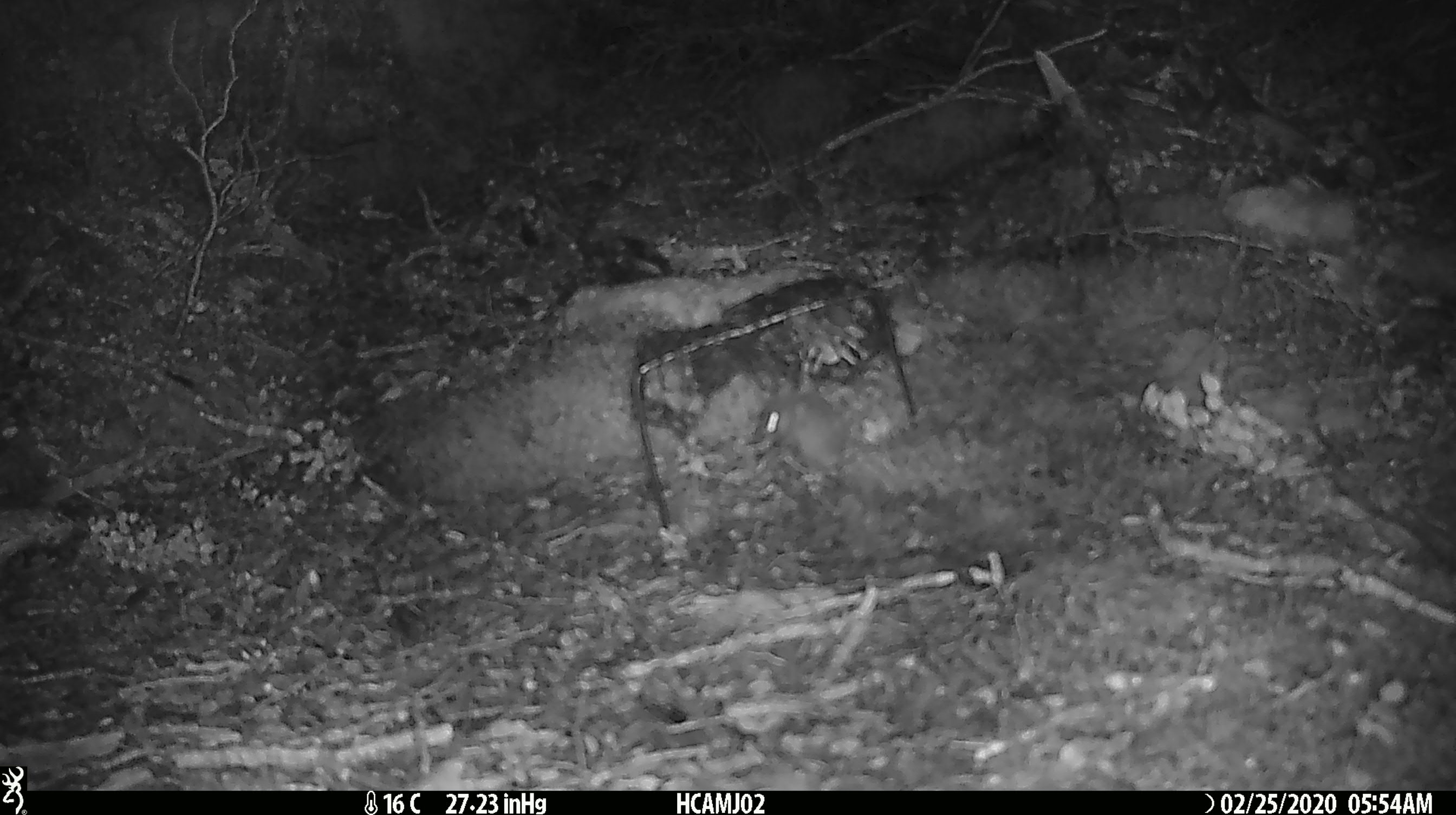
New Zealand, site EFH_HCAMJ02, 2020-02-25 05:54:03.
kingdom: Animalia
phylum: Chordata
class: Mammalia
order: Rodentia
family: Muridae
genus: Mus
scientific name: Mus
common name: mouse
Mouse (Mus).